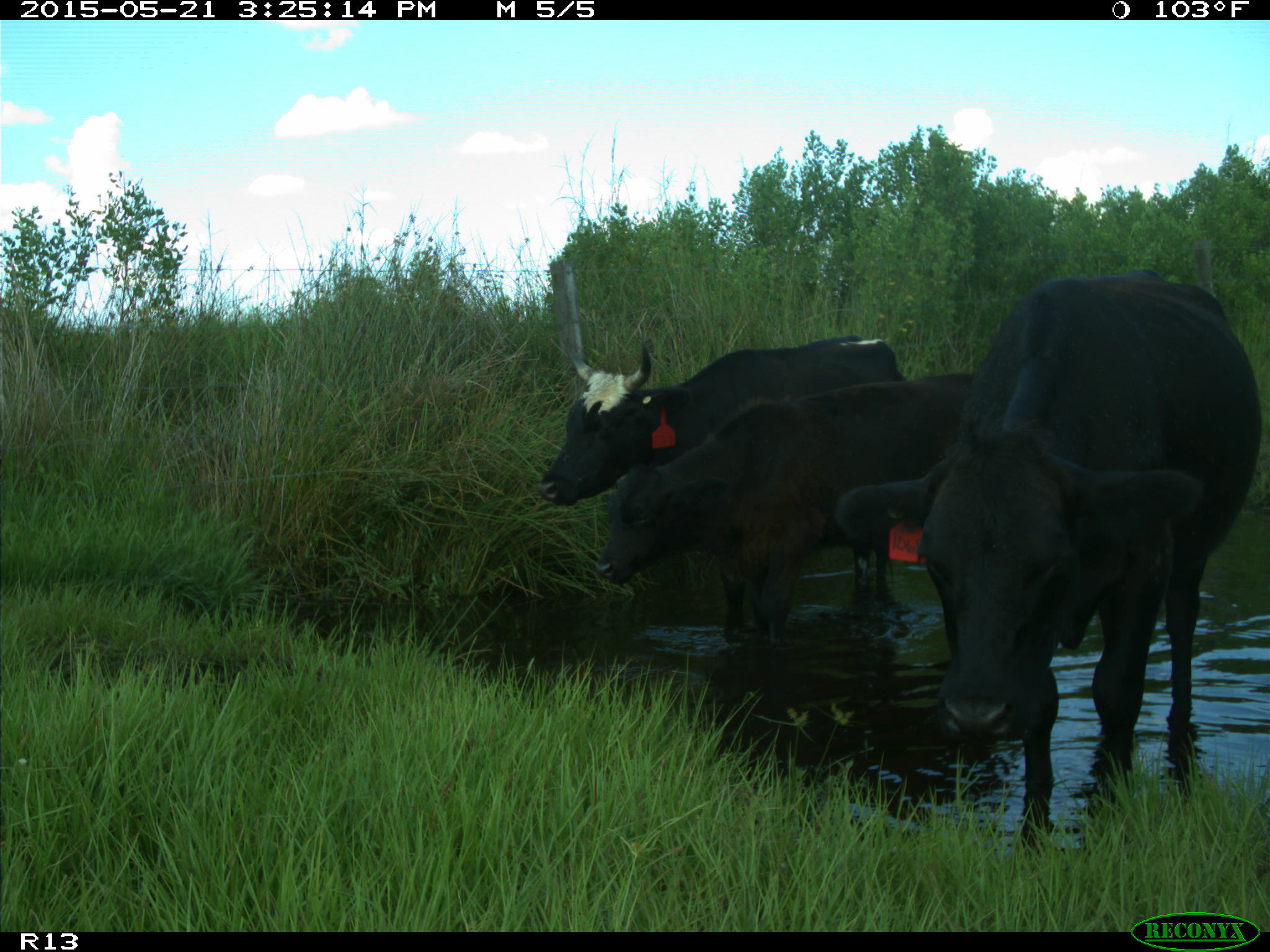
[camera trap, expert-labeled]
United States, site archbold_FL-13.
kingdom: Animalia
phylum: Chordata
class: Mammalia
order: Artiodactyla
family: Bovidae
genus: Bos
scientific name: Bos taurus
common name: domestic cow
Bos taurus (domestic cow).